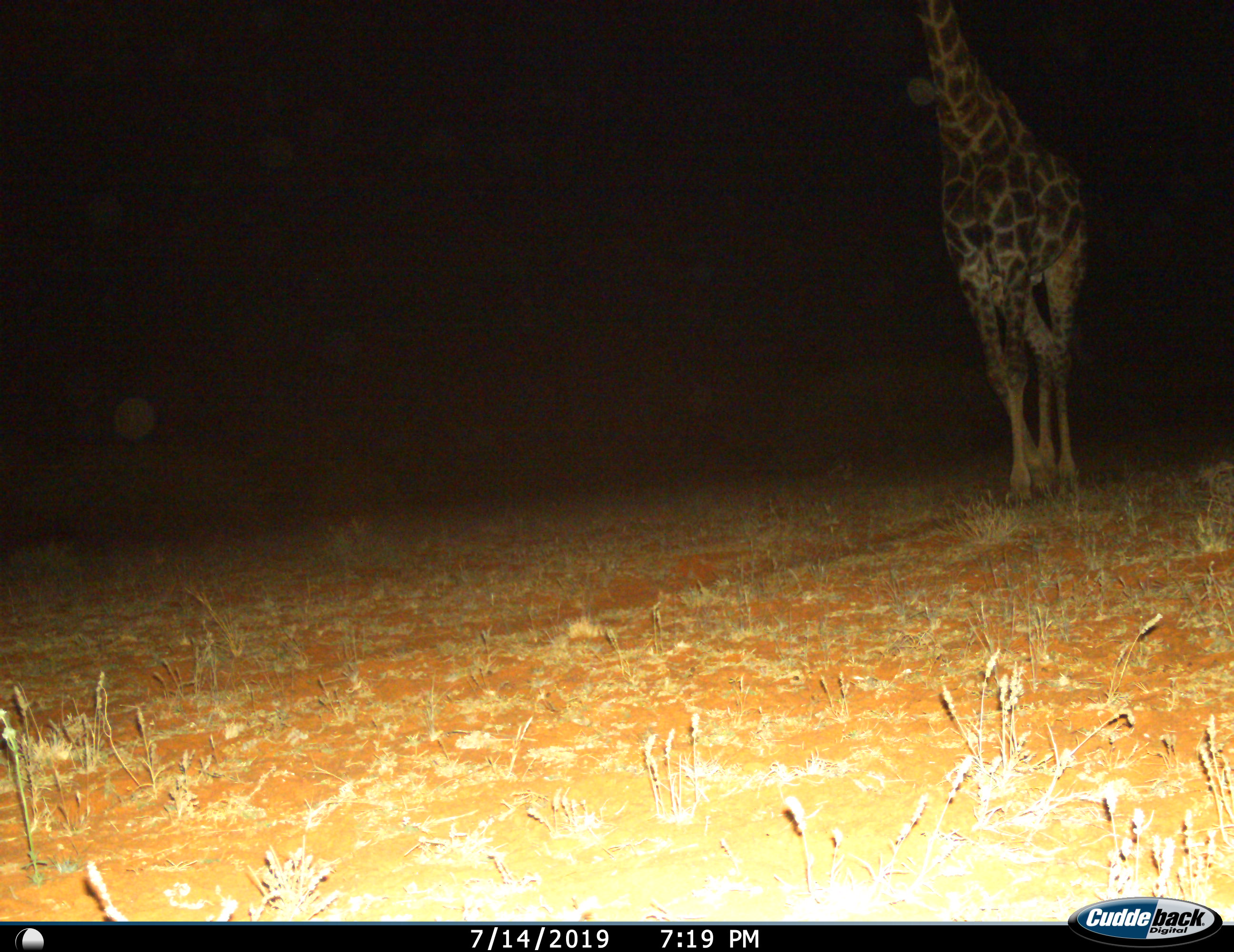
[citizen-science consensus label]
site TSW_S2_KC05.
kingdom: Animalia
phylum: Chordata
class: Mammalia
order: Artiodactyla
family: Giraffidae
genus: Giraffa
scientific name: Giraffa camelopardalis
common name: giraffe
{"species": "giraffe (Giraffa camelopardalis)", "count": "1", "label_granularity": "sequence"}